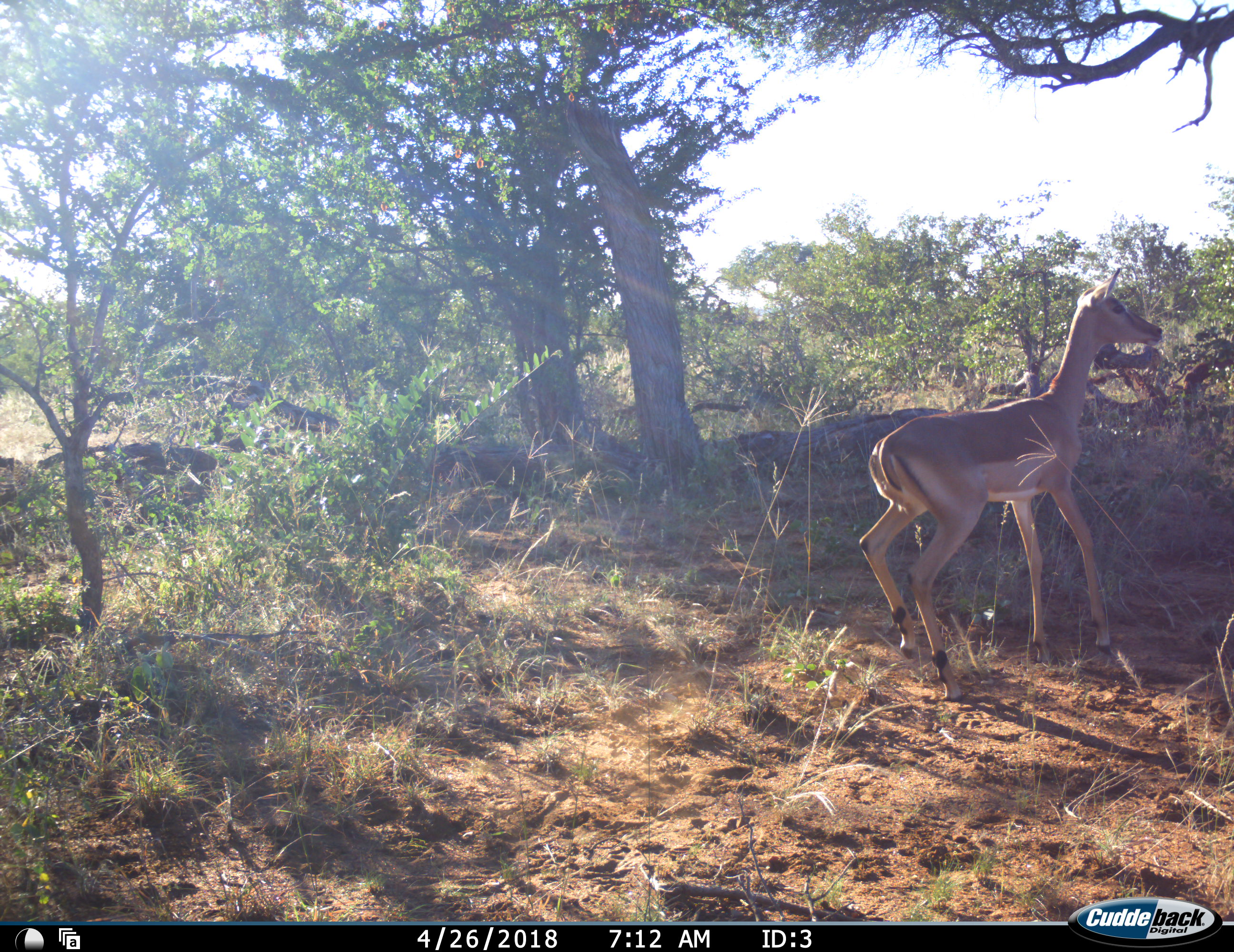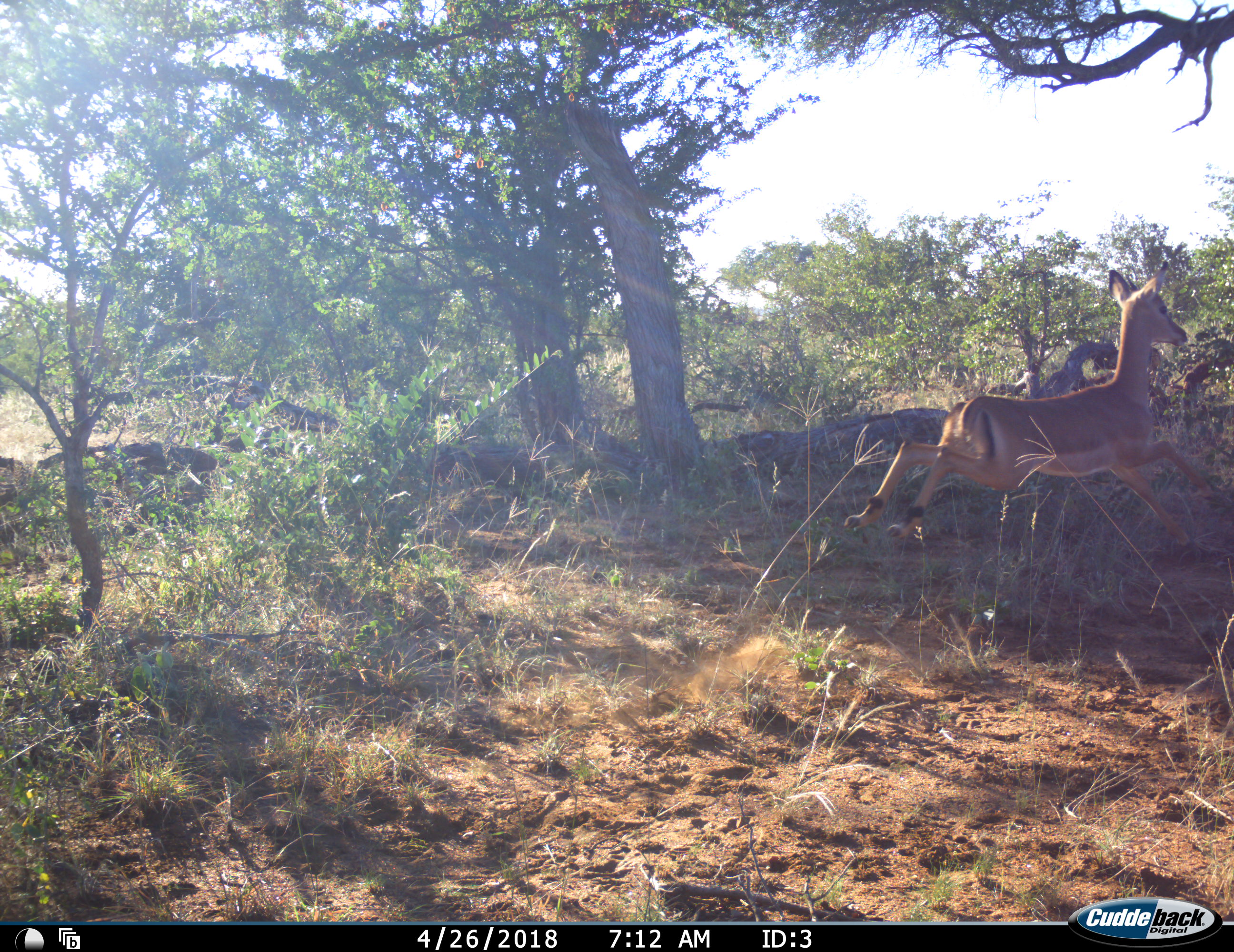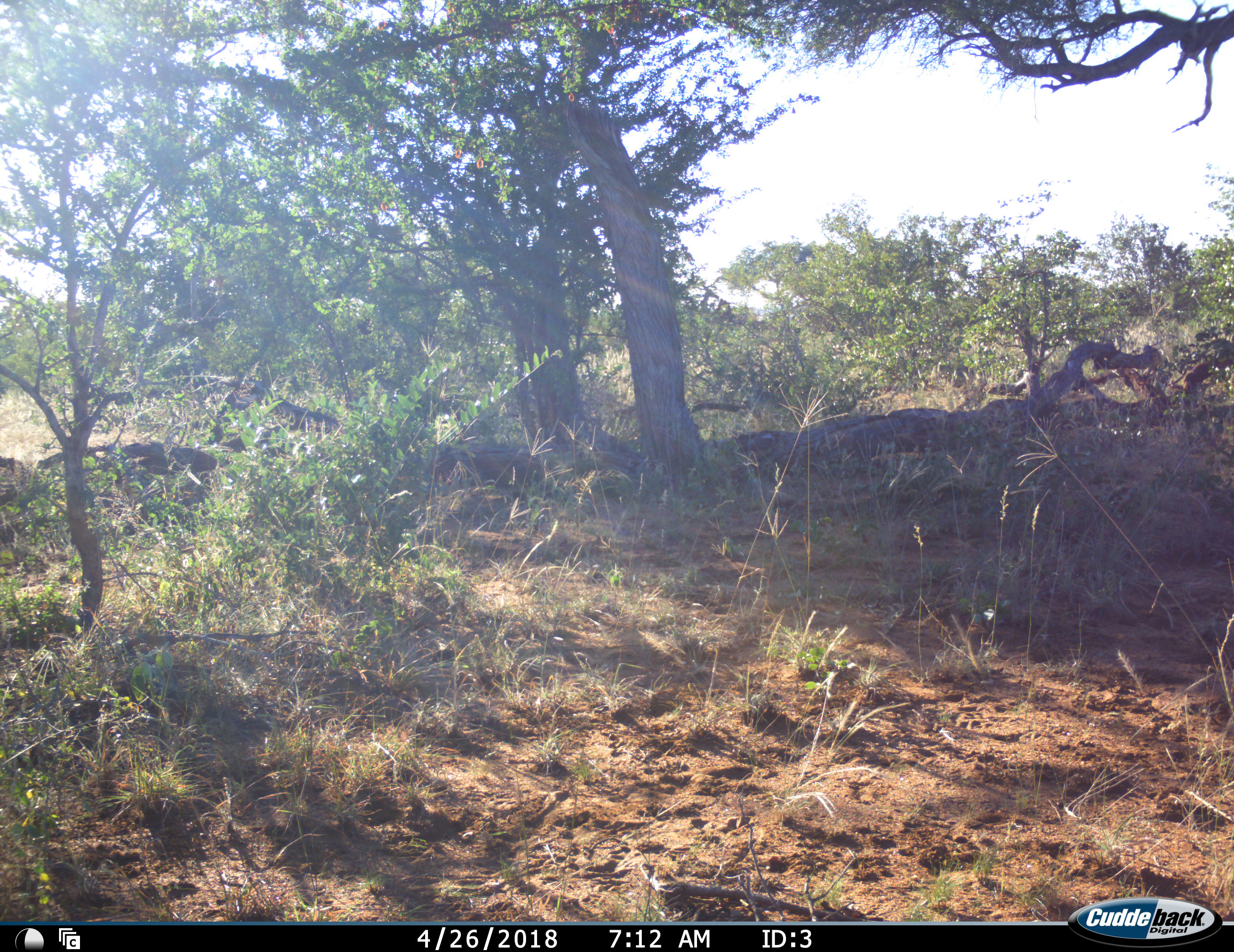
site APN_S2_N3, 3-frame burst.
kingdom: Animalia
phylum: Chordata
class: Mammalia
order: Artiodactyla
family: Bovidae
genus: Aepyceros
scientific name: Aepyceros melampus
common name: impala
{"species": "impala (Aepyceros melampus)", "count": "1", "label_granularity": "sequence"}